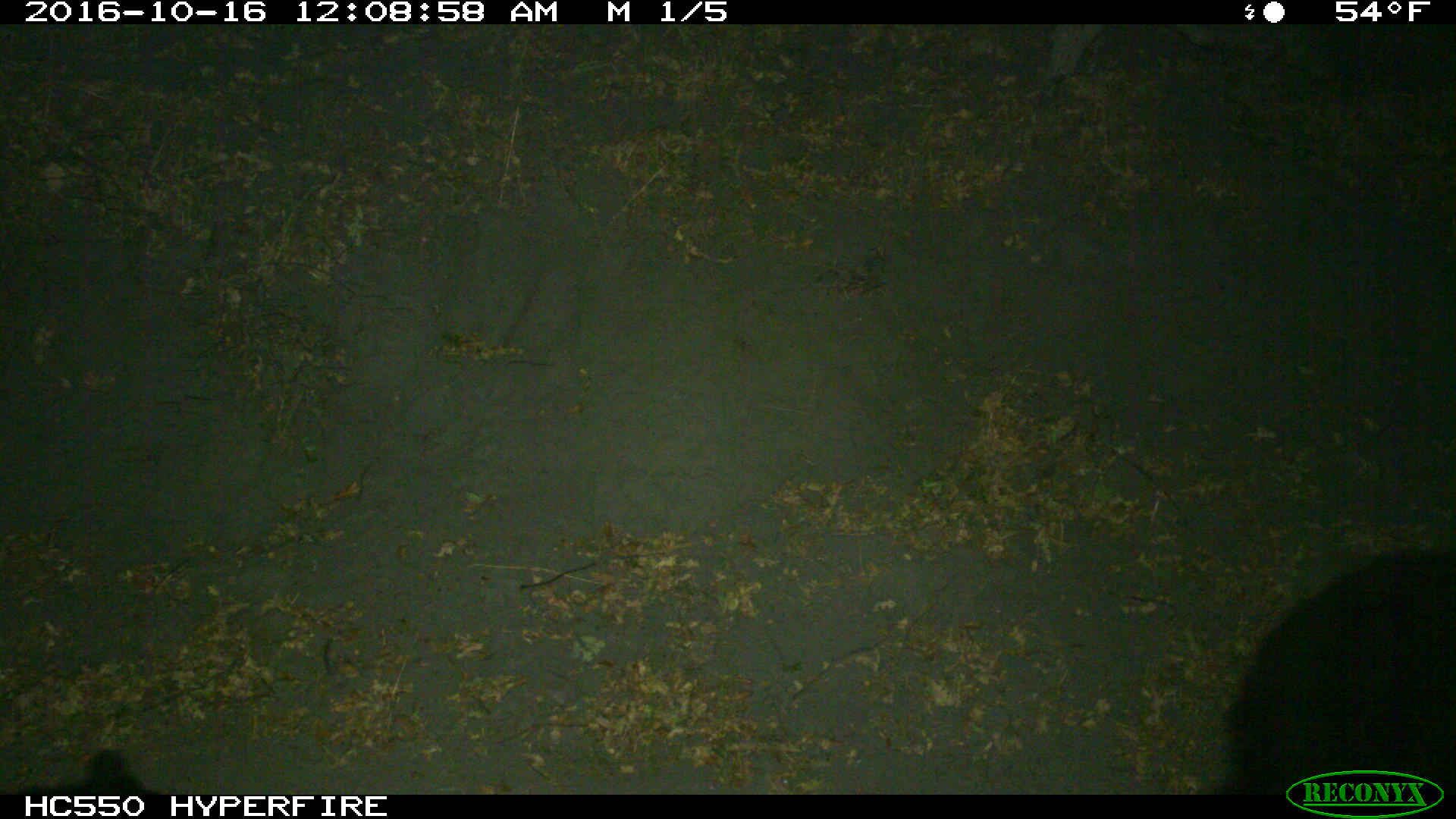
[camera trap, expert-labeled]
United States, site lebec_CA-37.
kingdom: Animalia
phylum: Chordata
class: Mammalia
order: Carnivora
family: Ursidae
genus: Ursus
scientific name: Ursus americanus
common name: american black bear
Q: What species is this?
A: Ursus americanus (american black bear).